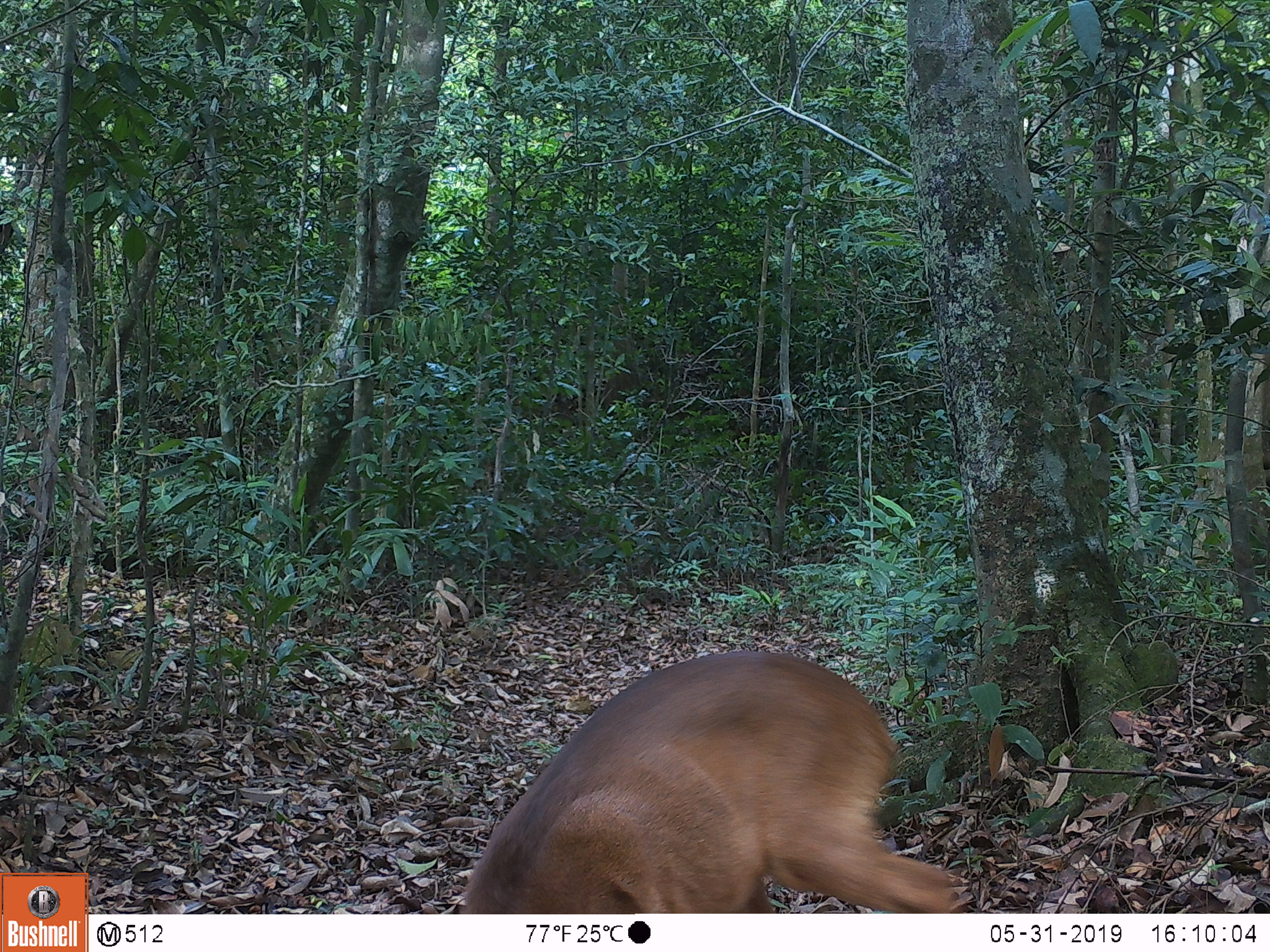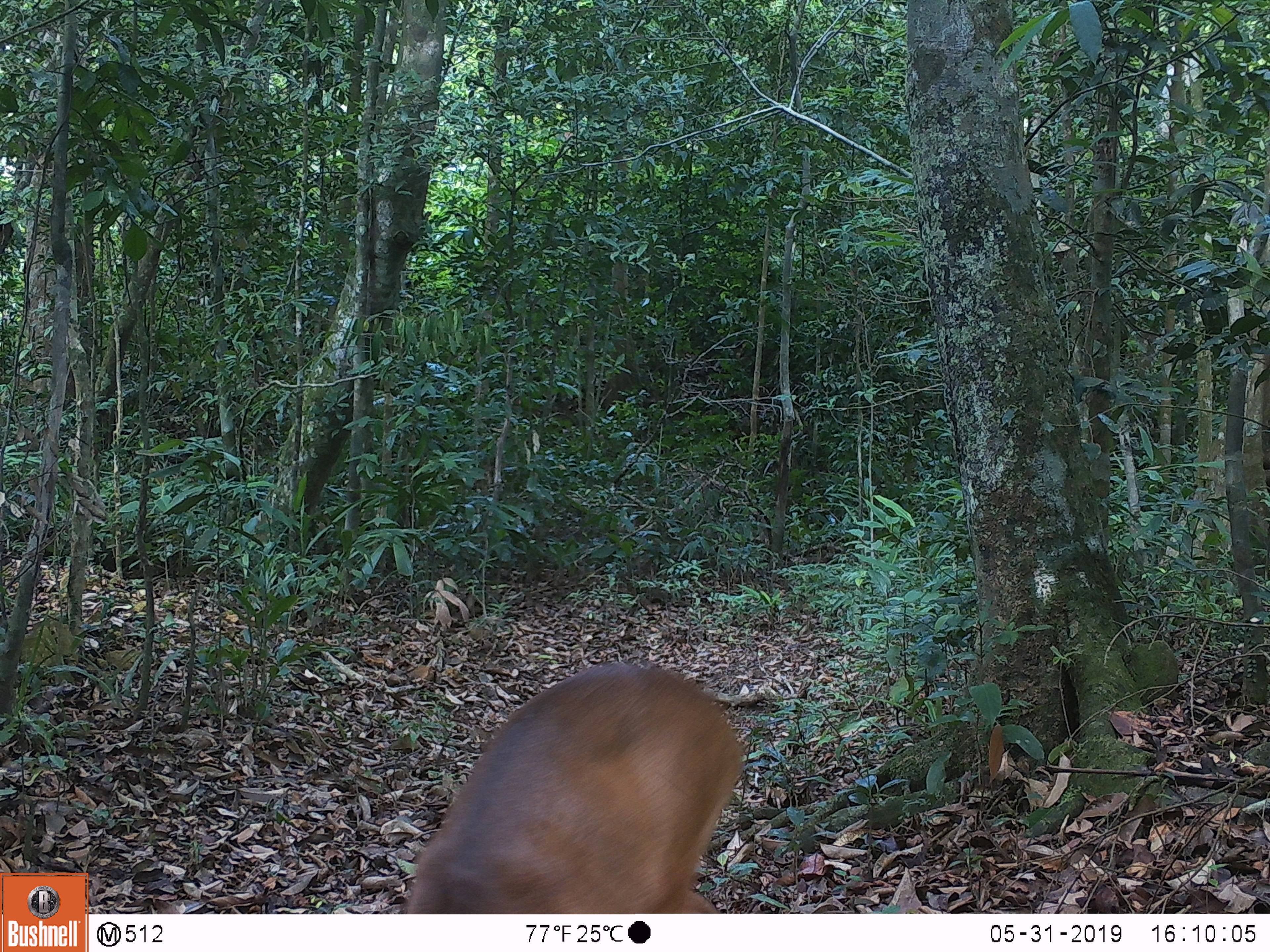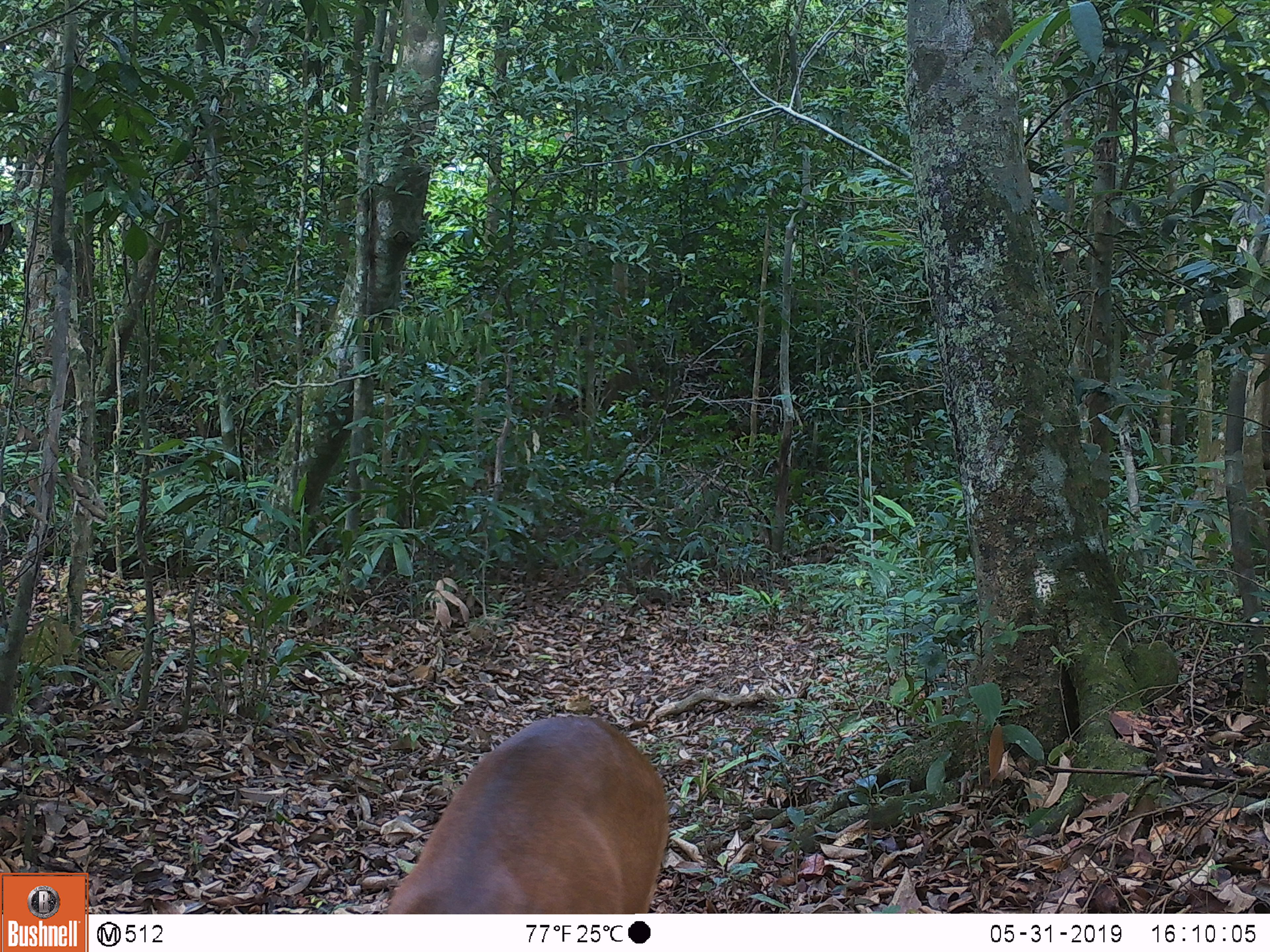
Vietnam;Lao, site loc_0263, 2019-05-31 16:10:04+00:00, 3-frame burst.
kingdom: Animalia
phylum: Chordata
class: Mammalia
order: Artiodactyla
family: Cervidae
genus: Muntiacus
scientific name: Muntiacus vuquangensis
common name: large-antlered muntjac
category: large antlered muntjac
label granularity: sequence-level